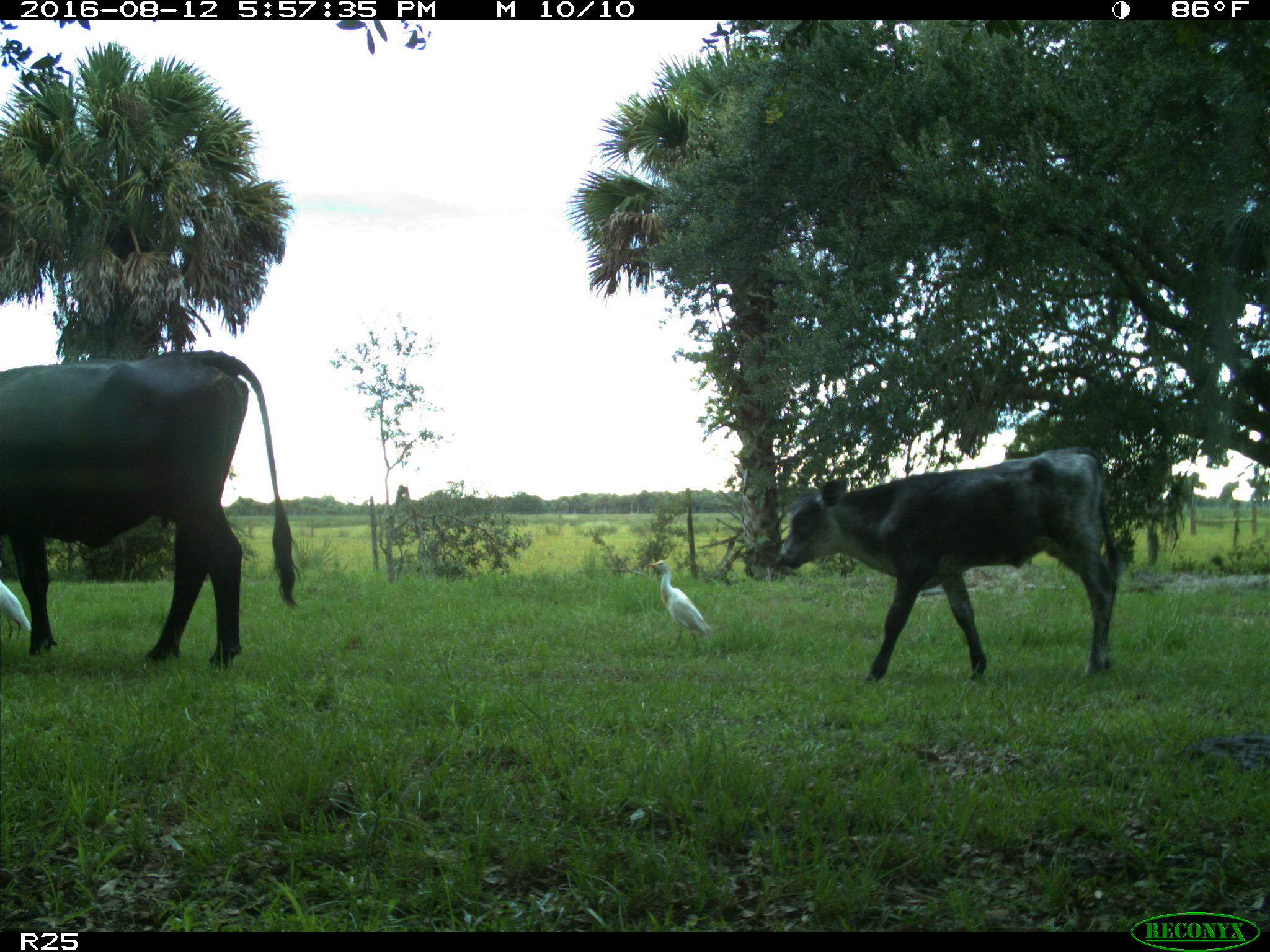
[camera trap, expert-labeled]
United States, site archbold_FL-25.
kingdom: Animalia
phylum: Chordata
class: Mammalia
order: Artiodactyla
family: Bovidae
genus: Bos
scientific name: Bos taurus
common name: domestic cow